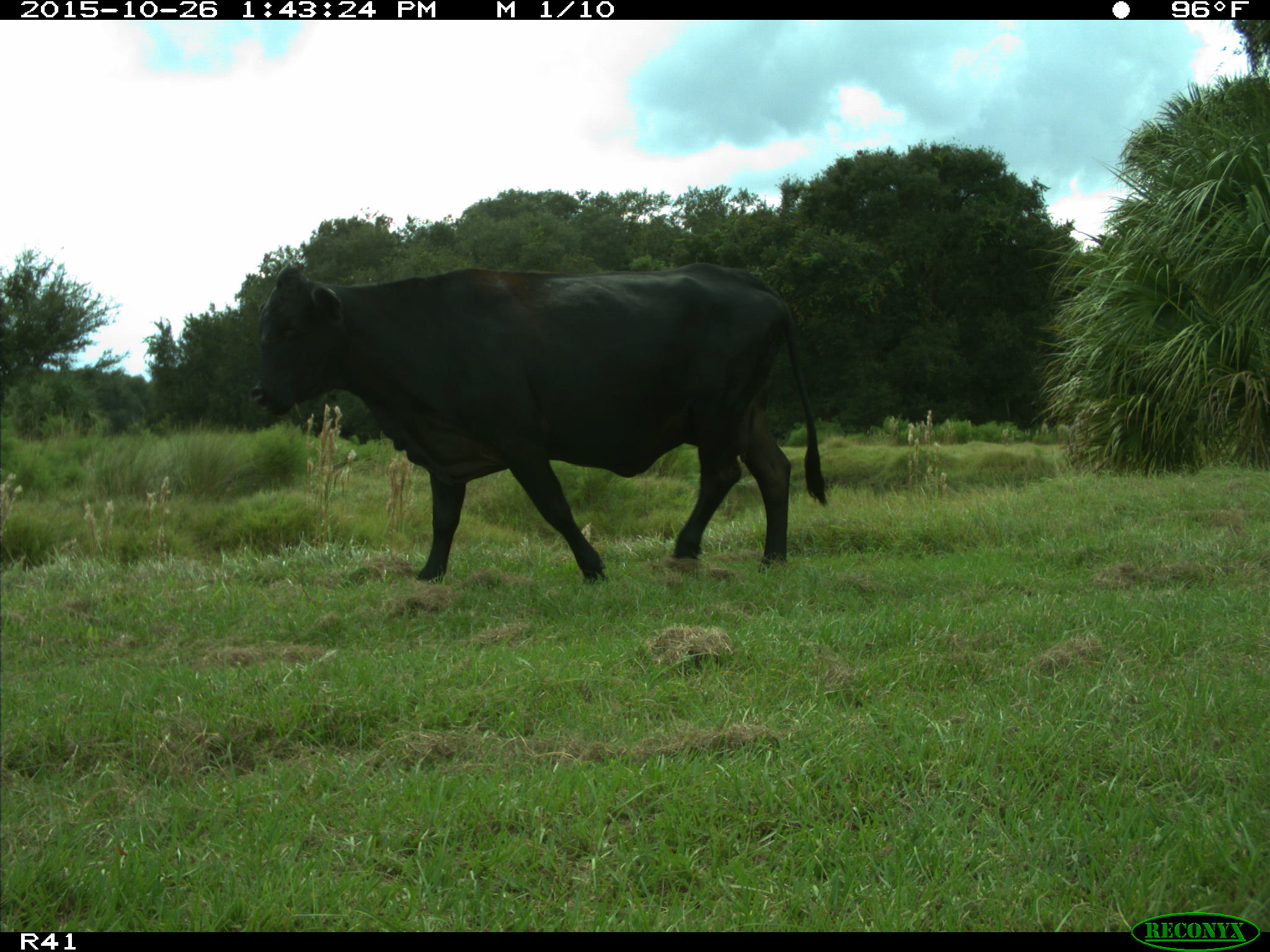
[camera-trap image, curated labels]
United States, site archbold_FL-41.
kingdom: Animalia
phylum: Chordata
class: Mammalia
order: Artiodactyla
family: Bovidae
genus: Bos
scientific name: Bos taurus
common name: domestic cow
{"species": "Bos taurus (domestic cow)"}